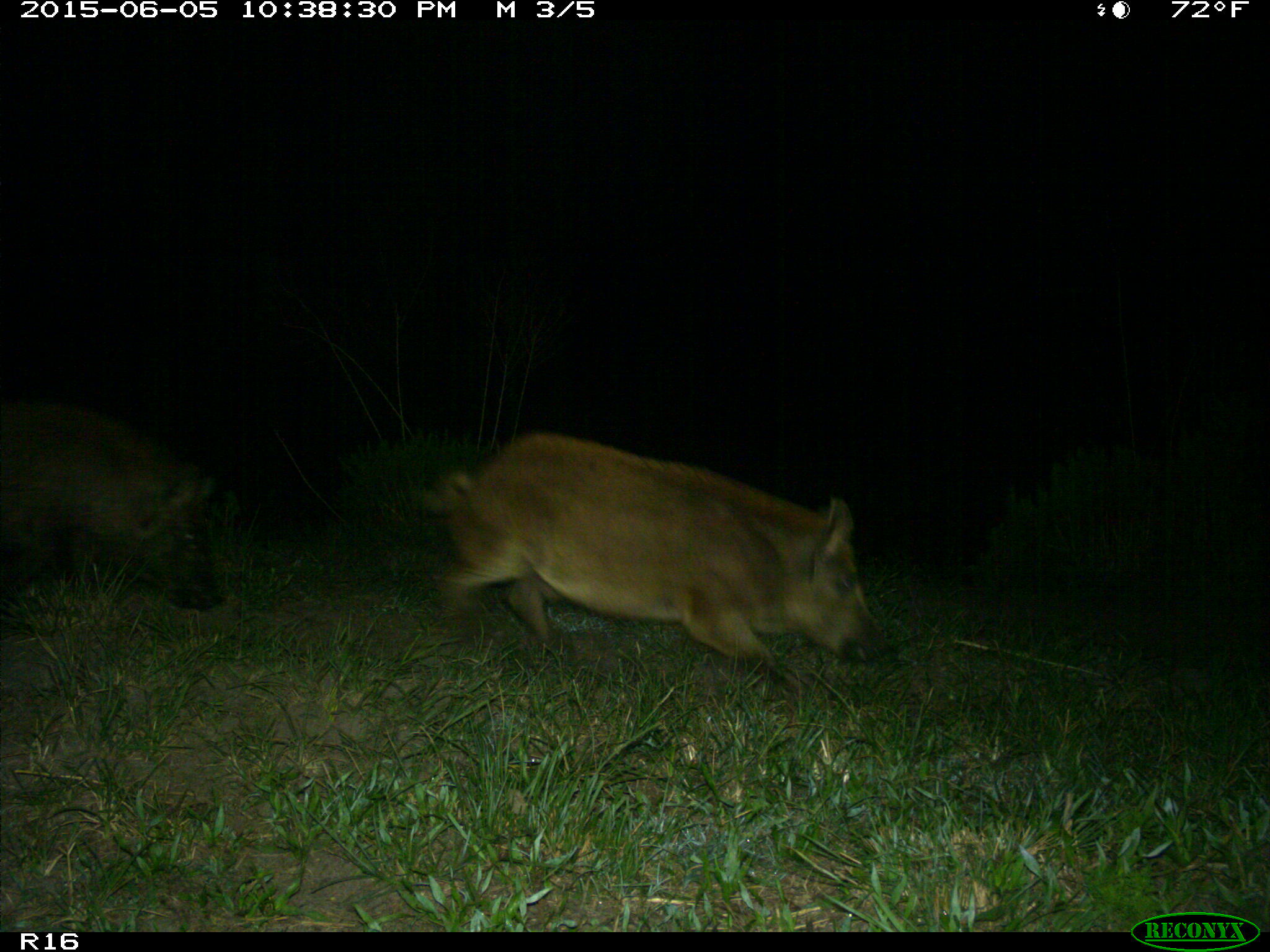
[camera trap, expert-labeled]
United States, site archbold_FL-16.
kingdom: Animalia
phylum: Chordata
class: Mammalia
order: Artiodactyla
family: Suidae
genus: Sus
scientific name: Sus scrofa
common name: wild boar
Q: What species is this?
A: Sus scrofa (wild boar).